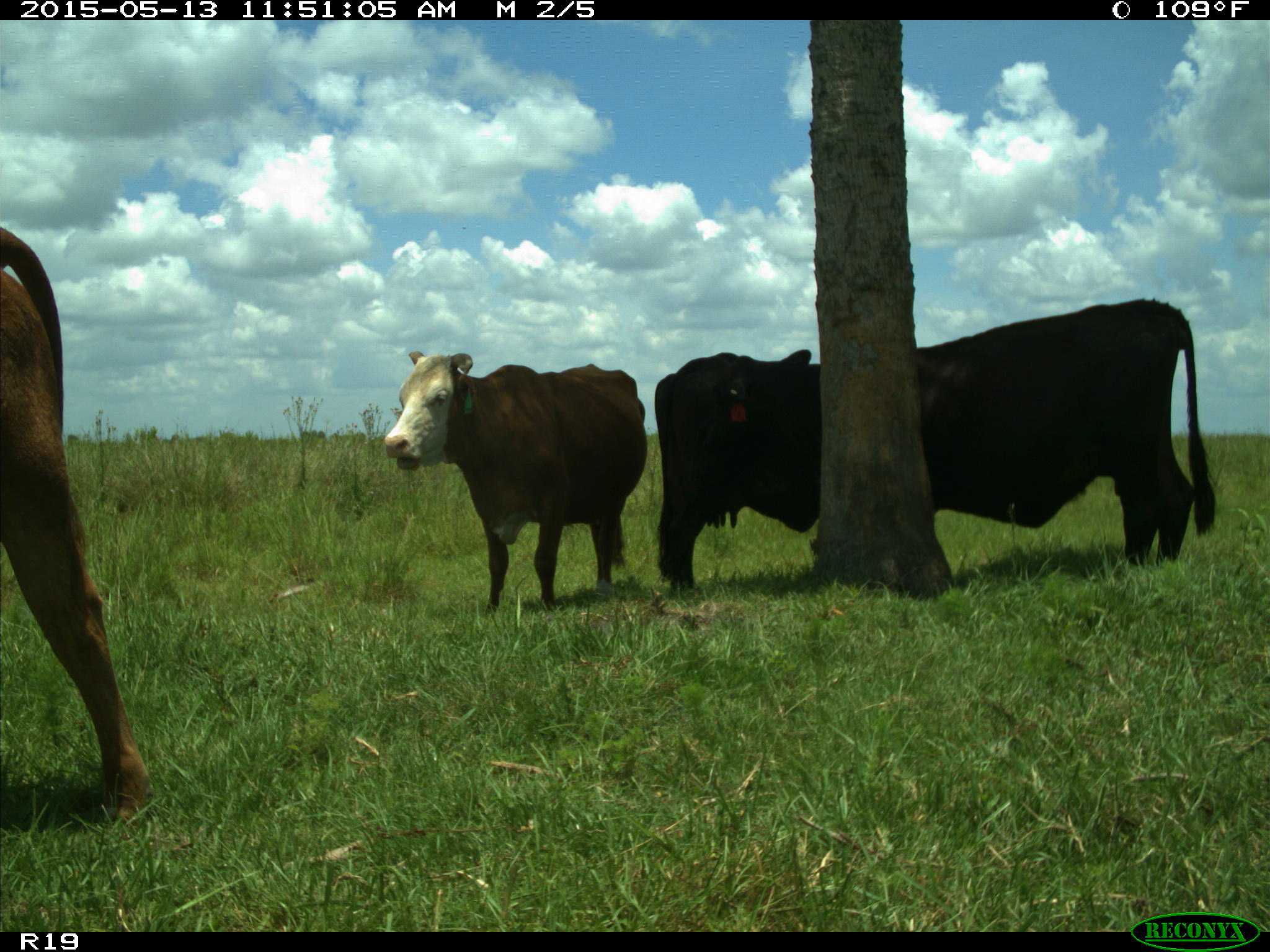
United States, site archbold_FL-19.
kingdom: Animalia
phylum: Chordata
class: Mammalia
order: Artiodactyla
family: Bovidae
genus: Bos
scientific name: Bos taurus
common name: domestic cow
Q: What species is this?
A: Bos taurus (domestic cow).